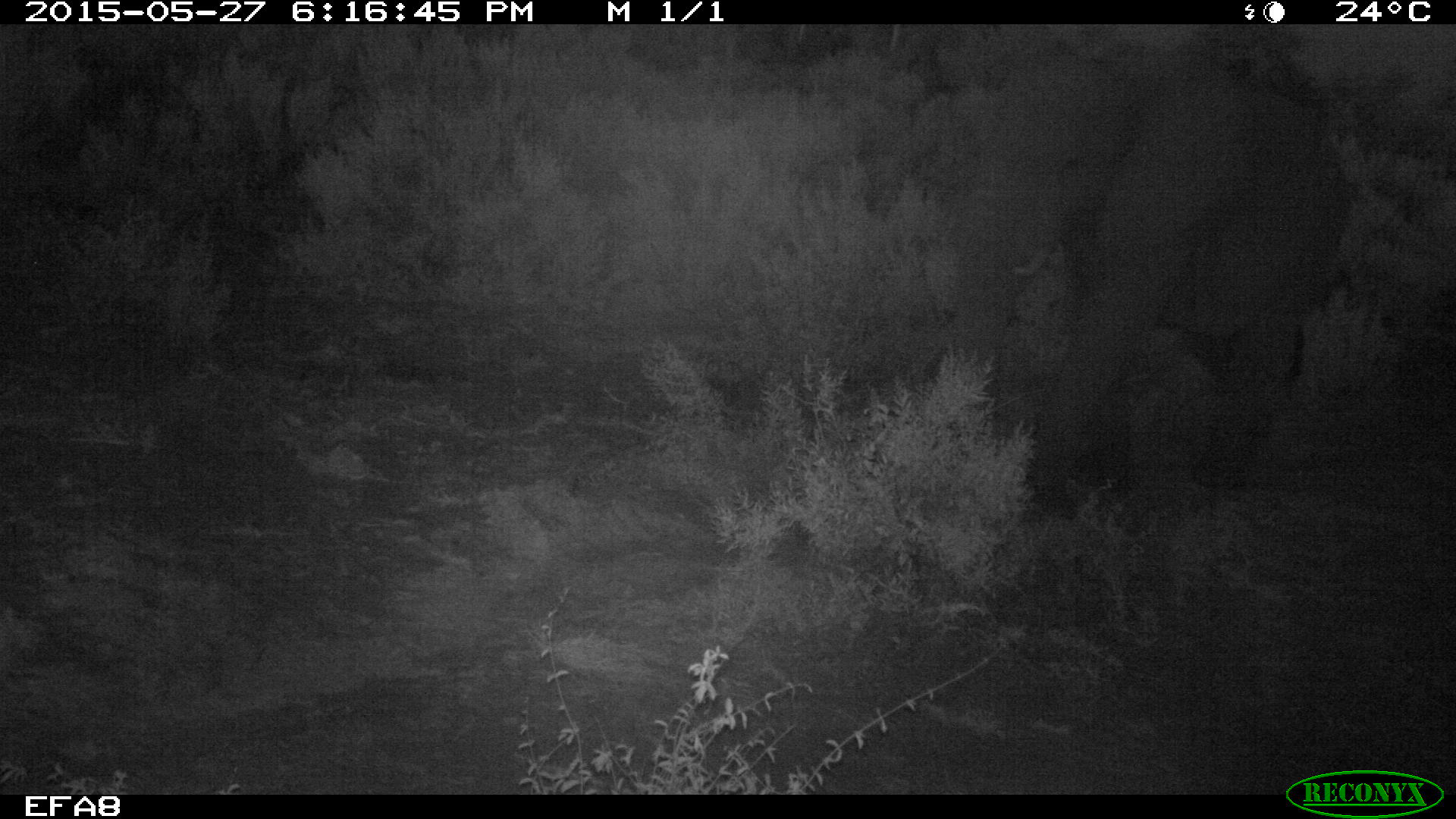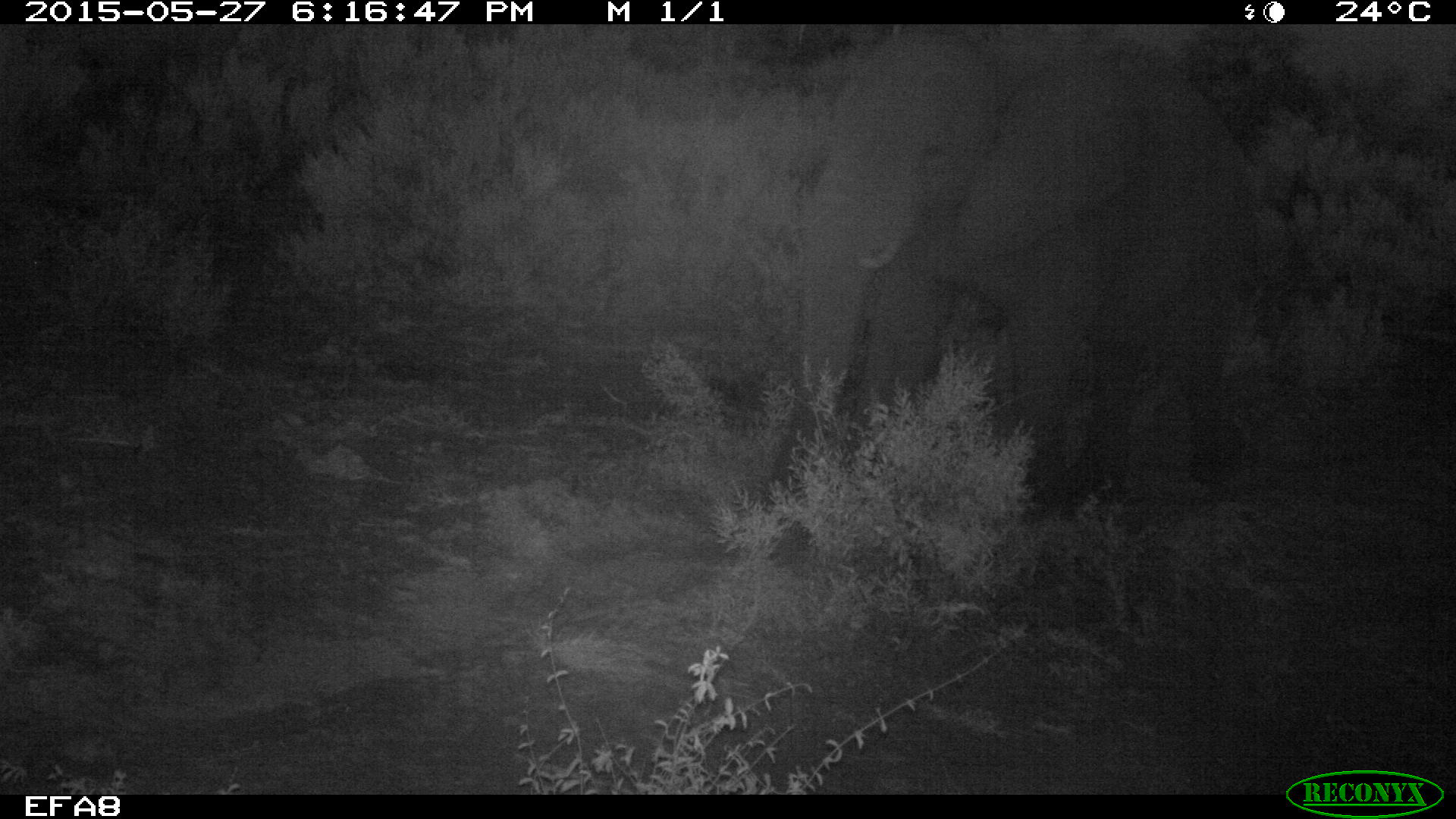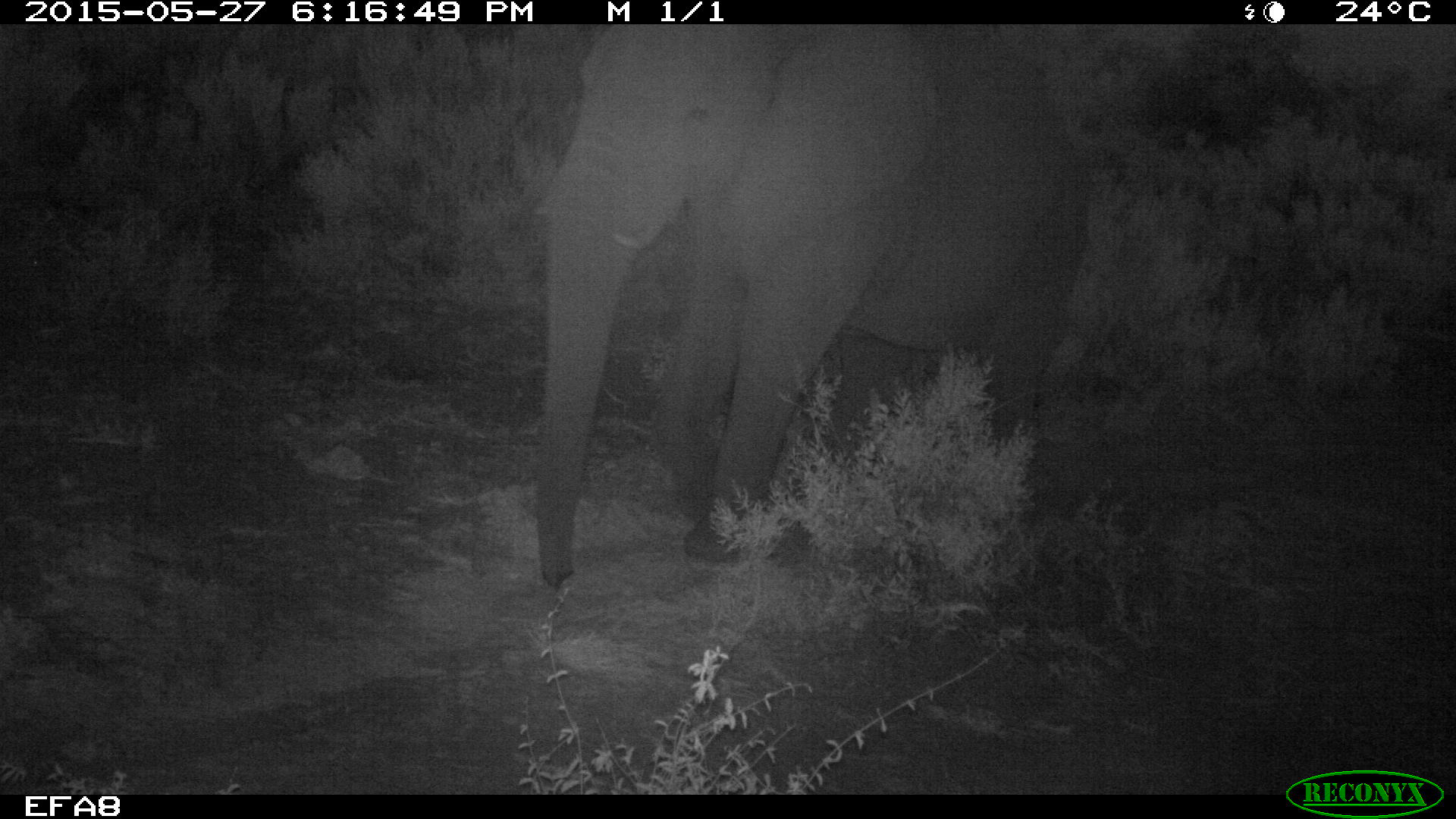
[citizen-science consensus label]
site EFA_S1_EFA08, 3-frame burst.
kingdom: Animalia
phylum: Chordata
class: Mammalia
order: Proboscidea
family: Elephantidae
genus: Loxodonta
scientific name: Loxodonta africana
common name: african bush elephant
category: elephant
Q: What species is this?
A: Elephant (african bush elephant) (Loxodonta africana).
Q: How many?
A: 1.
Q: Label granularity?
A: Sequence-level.